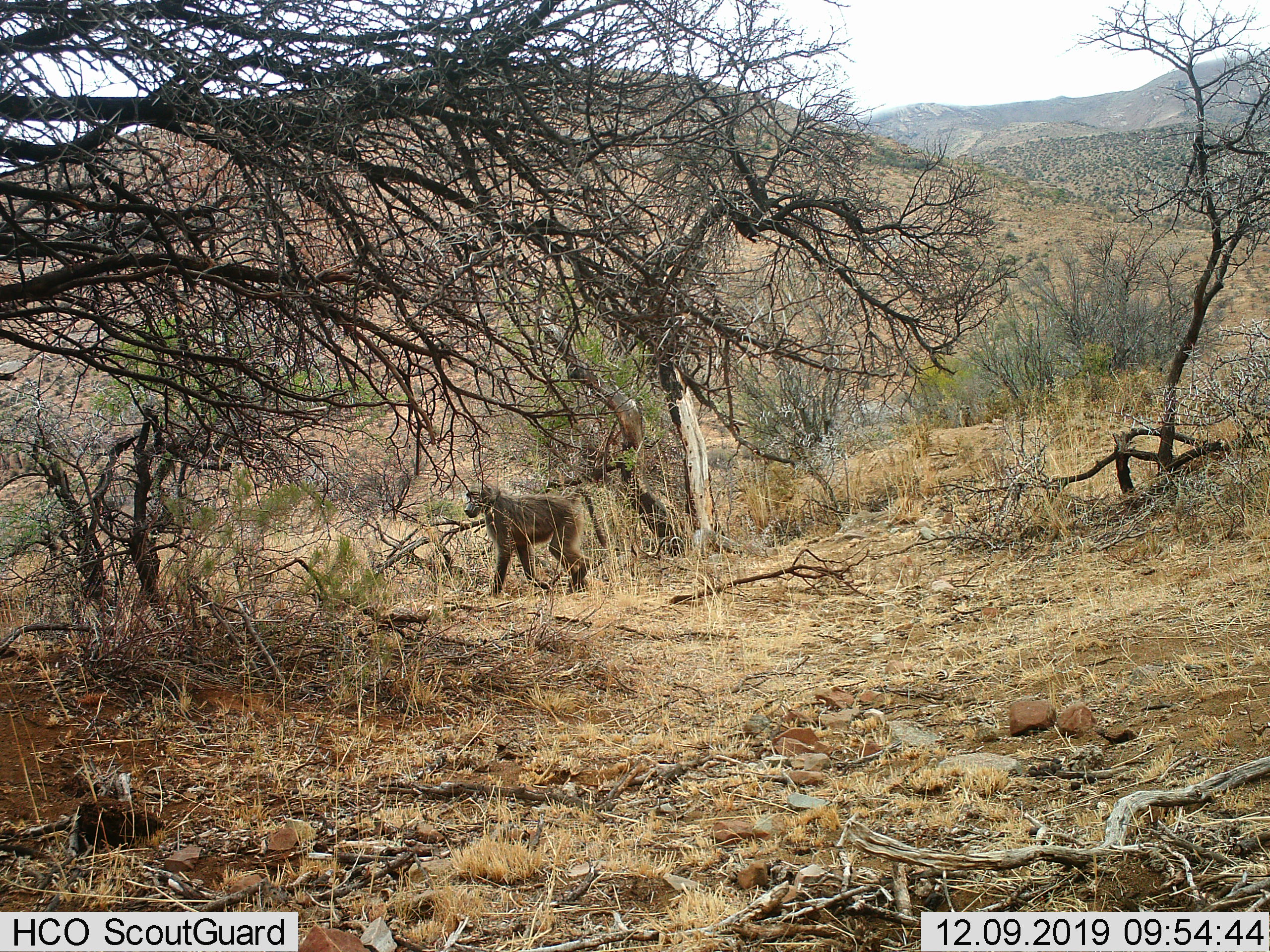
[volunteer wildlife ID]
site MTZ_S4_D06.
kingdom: Animalia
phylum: Chordata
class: Mammalia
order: Primates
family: Cercopithecidae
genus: Papio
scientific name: Papio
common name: baboon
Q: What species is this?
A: Baboon (Papio).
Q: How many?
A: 1.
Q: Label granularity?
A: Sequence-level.